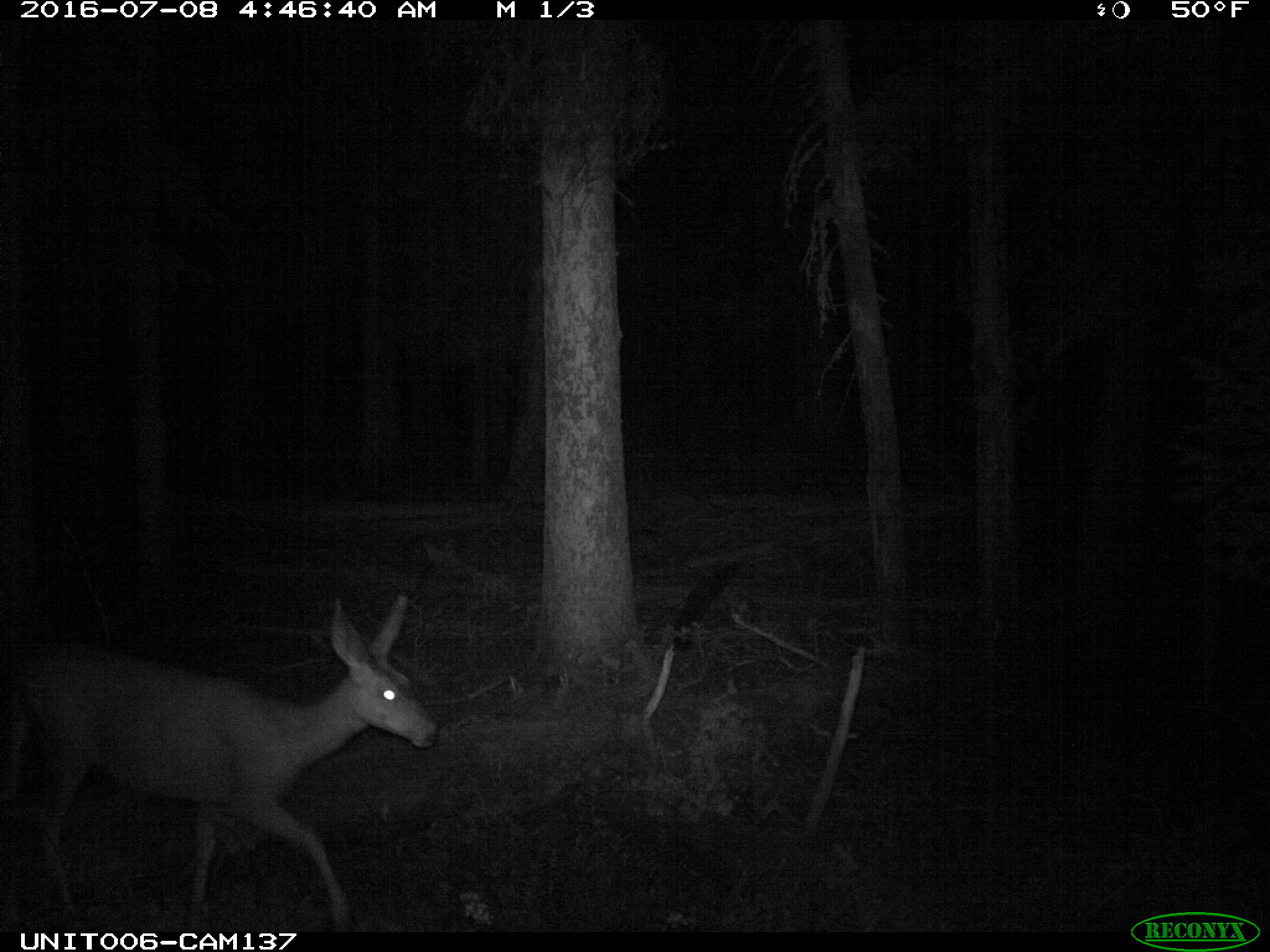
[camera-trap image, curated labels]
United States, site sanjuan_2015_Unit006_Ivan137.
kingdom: Animalia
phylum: Chordata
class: Mammalia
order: Artiodactyla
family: Cervidae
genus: Odocoileus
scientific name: Odocoileus hemionus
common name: mule deer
Odocoileus hemionus (mule deer).